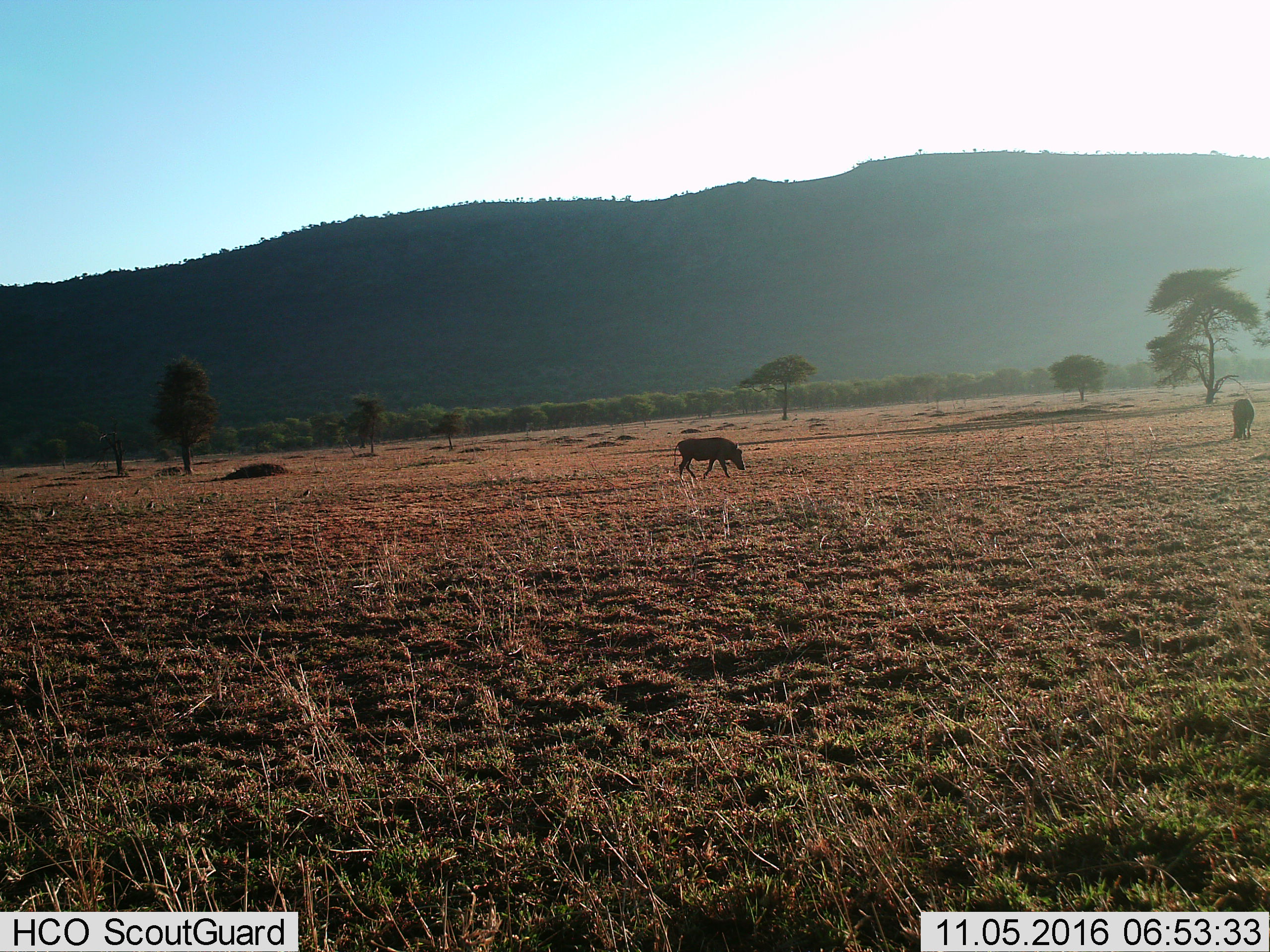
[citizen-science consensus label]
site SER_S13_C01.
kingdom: Animalia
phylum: Chordata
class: Mammalia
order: Artiodactyla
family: Suidae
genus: Phacochoerus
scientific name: Phacochoerus africanus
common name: warthog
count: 2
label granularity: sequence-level